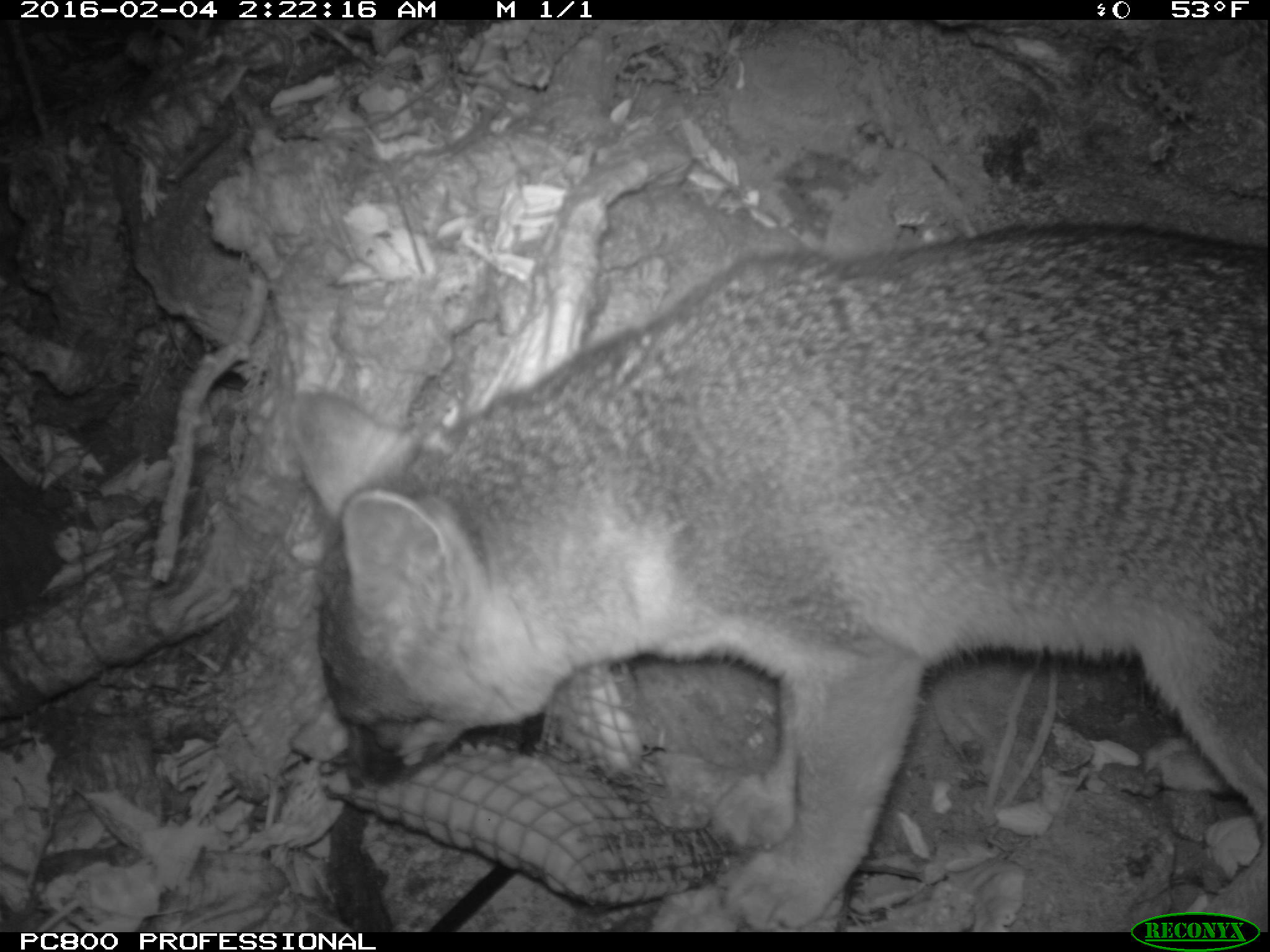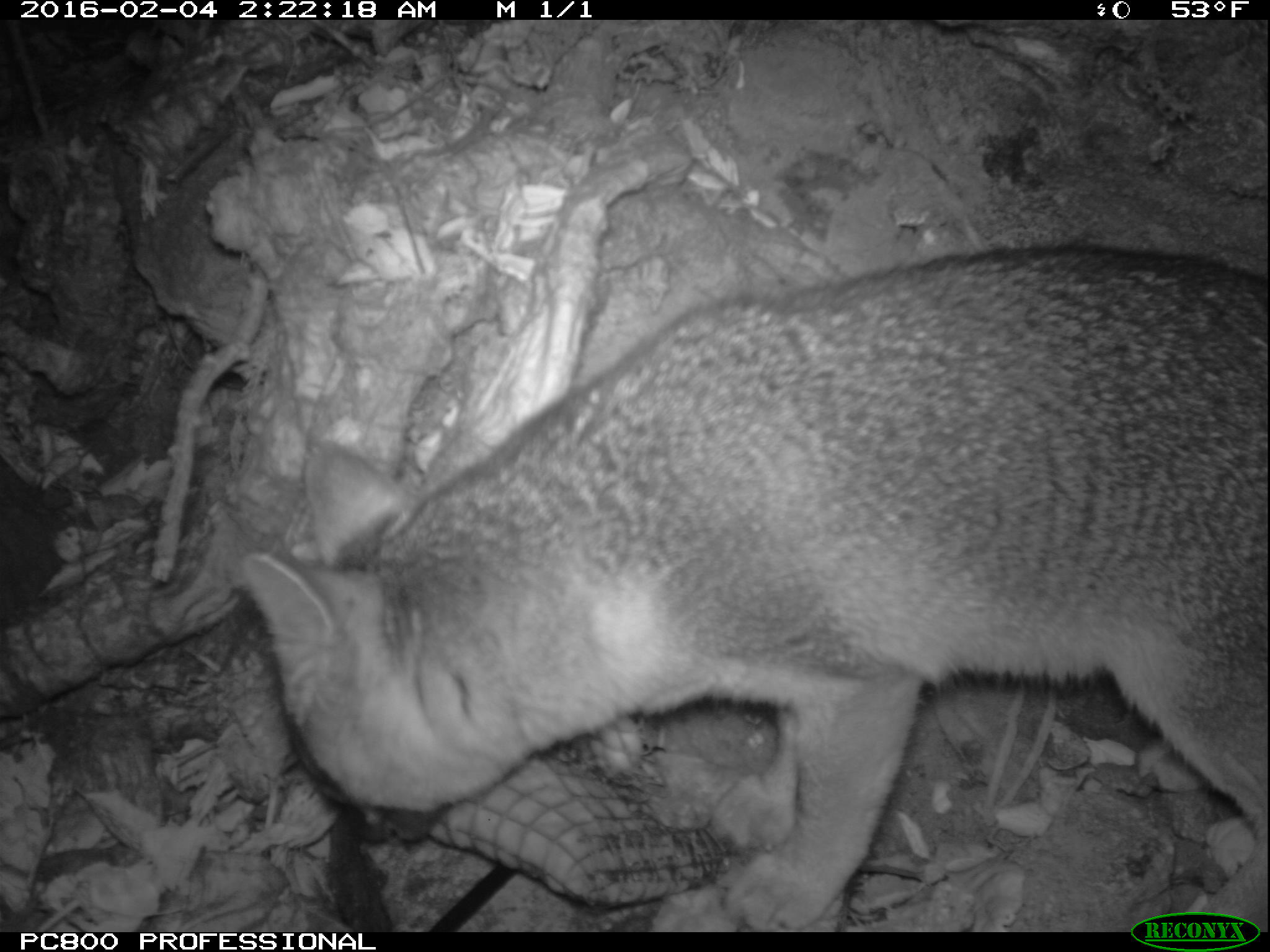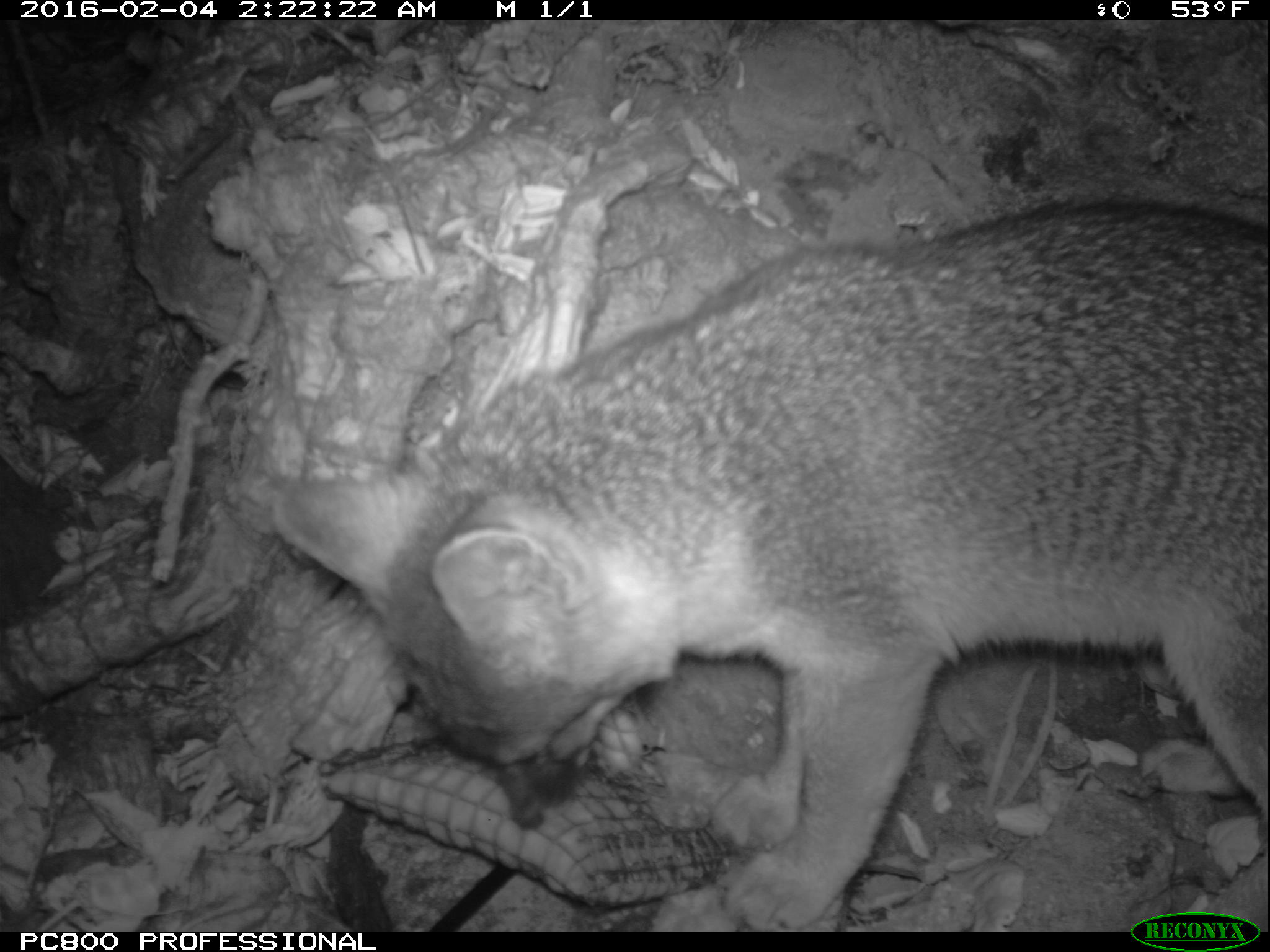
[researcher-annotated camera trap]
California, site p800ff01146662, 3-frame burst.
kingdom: Animalia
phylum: Chordata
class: Mammalia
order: Carnivora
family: Canidae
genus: Urocyon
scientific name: Urocyon littoralis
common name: island fox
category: fox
Fox (island fox) (Urocyon littoralis).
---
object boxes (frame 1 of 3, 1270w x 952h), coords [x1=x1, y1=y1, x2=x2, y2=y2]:
fox: [x1=291, y1=214, x2=1269, y2=926]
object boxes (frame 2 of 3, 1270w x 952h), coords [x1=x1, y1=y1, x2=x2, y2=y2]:
fox: [x1=241, y1=245, x2=1269, y2=929]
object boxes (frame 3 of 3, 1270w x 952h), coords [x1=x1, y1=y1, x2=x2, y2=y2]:
fox: [x1=270, y1=195, x2=1269, y2=930]